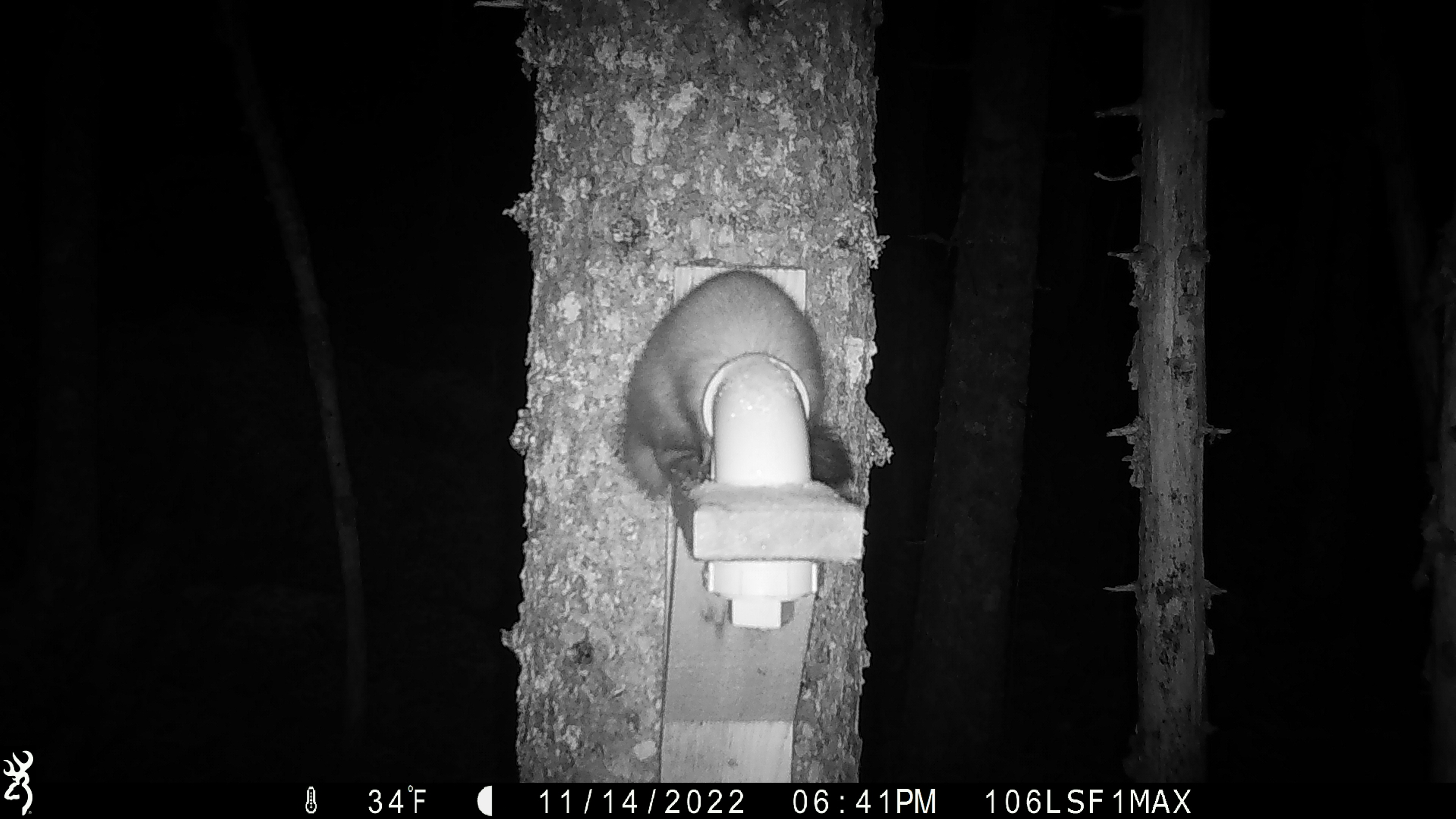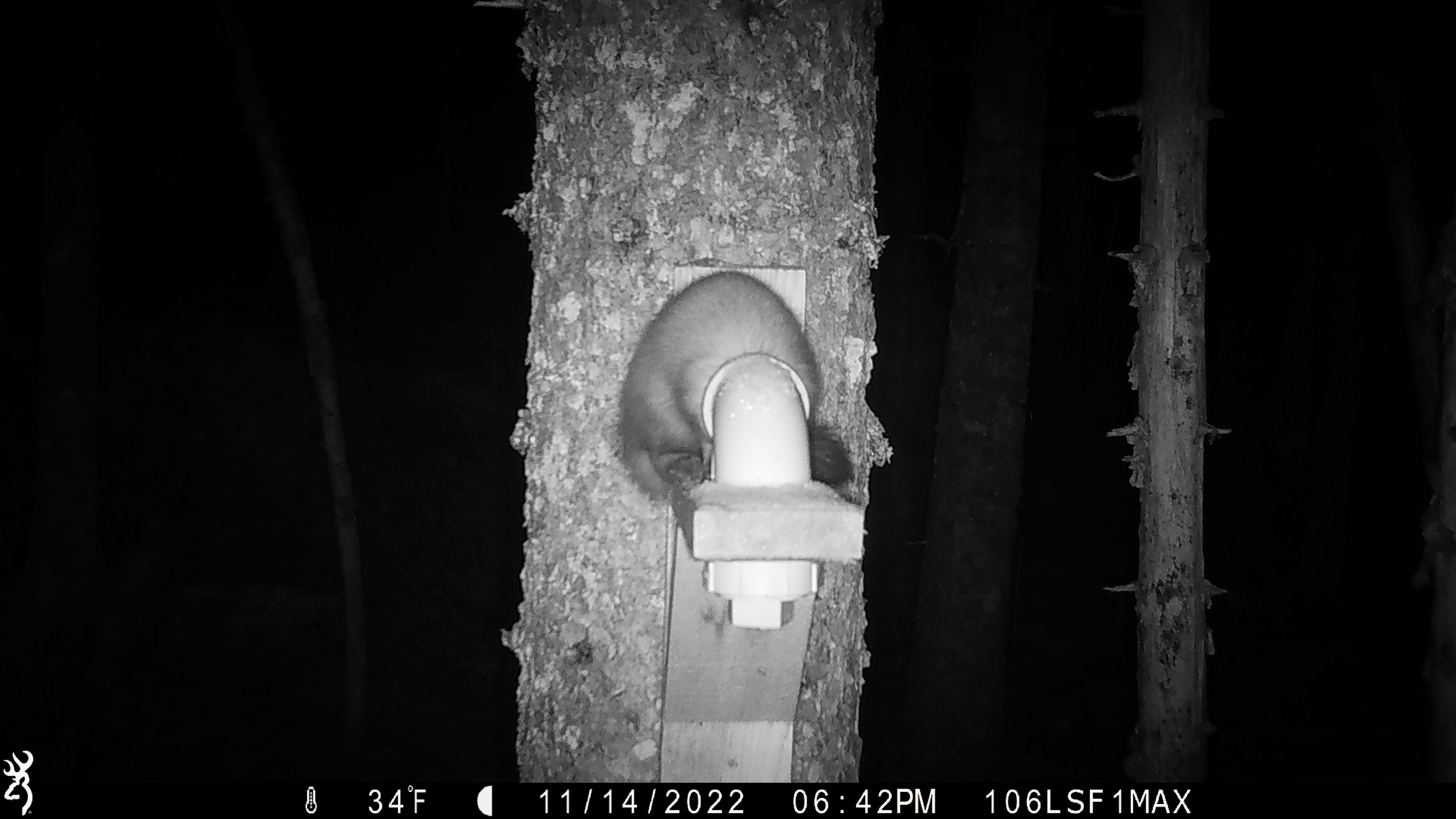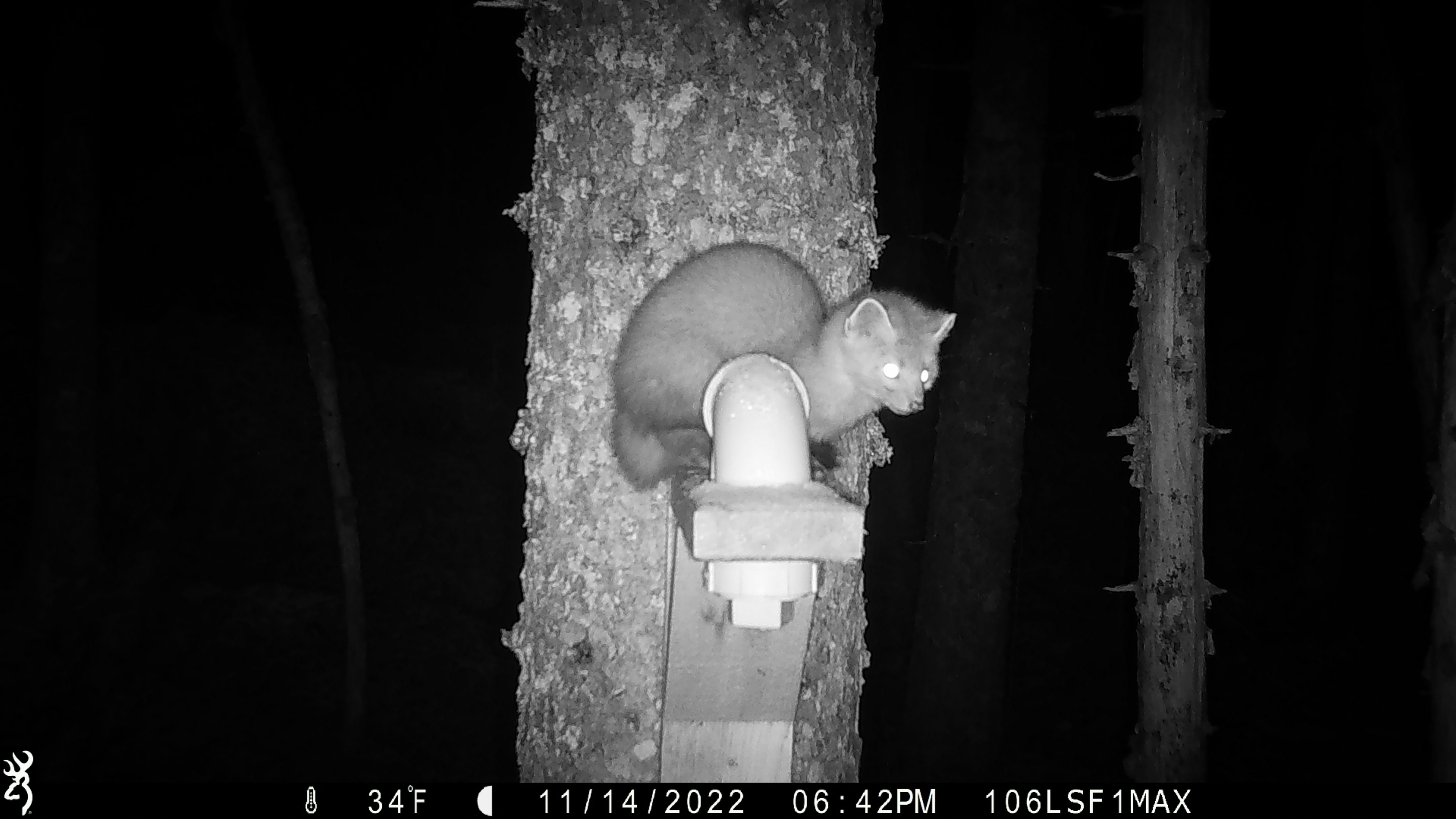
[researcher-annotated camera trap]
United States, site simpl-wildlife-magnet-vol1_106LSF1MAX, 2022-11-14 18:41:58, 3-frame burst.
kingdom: Animalia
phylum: Chordata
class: Mammalia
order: Carnivora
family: Mustelidae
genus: Martes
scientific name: Martes americana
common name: american marten